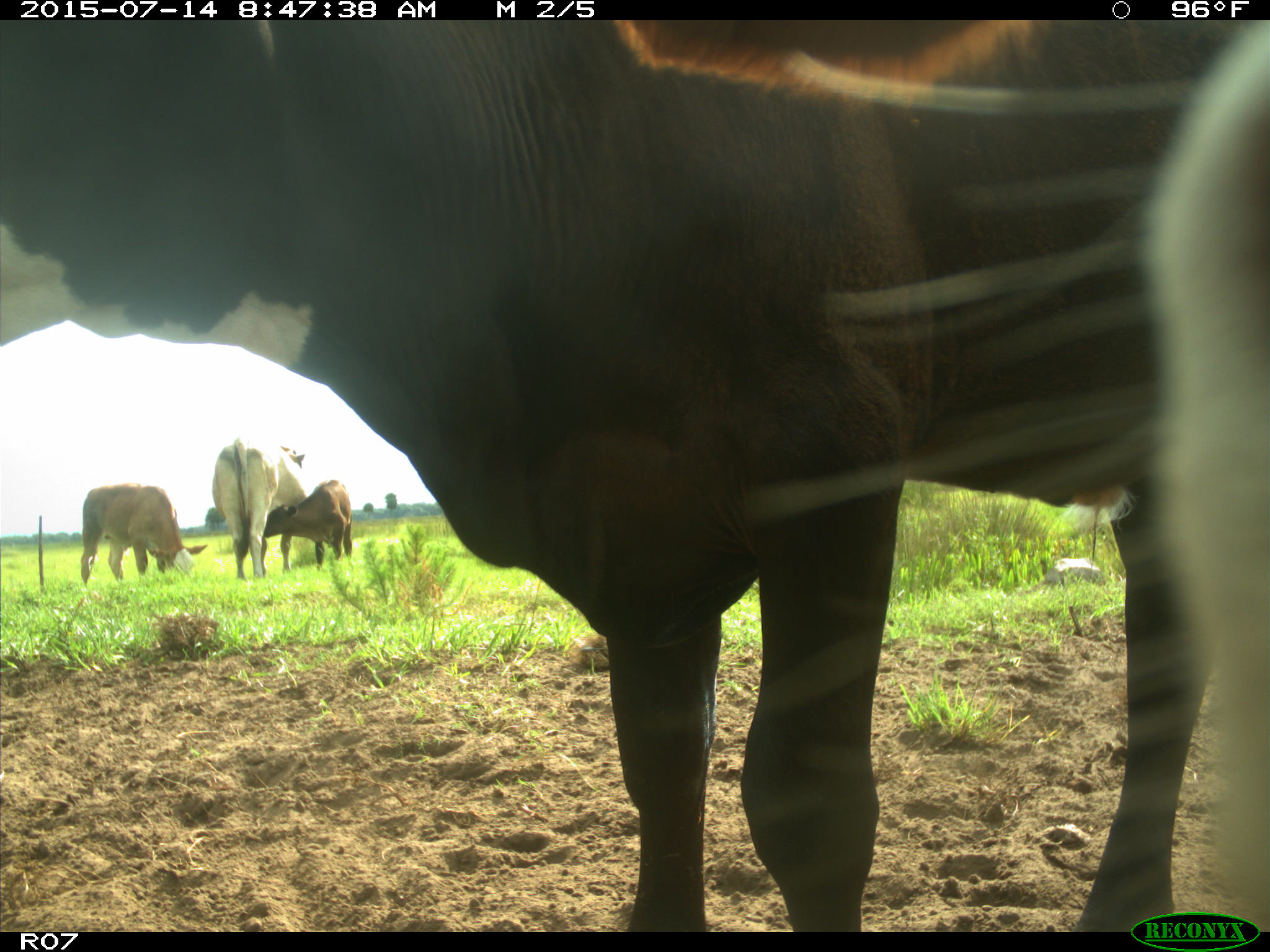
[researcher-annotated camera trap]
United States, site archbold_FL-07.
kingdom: Animalia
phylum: Chordata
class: Mammalia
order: Artiodactyla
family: Bovidae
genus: Bos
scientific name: Bos taurus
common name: domestic cow